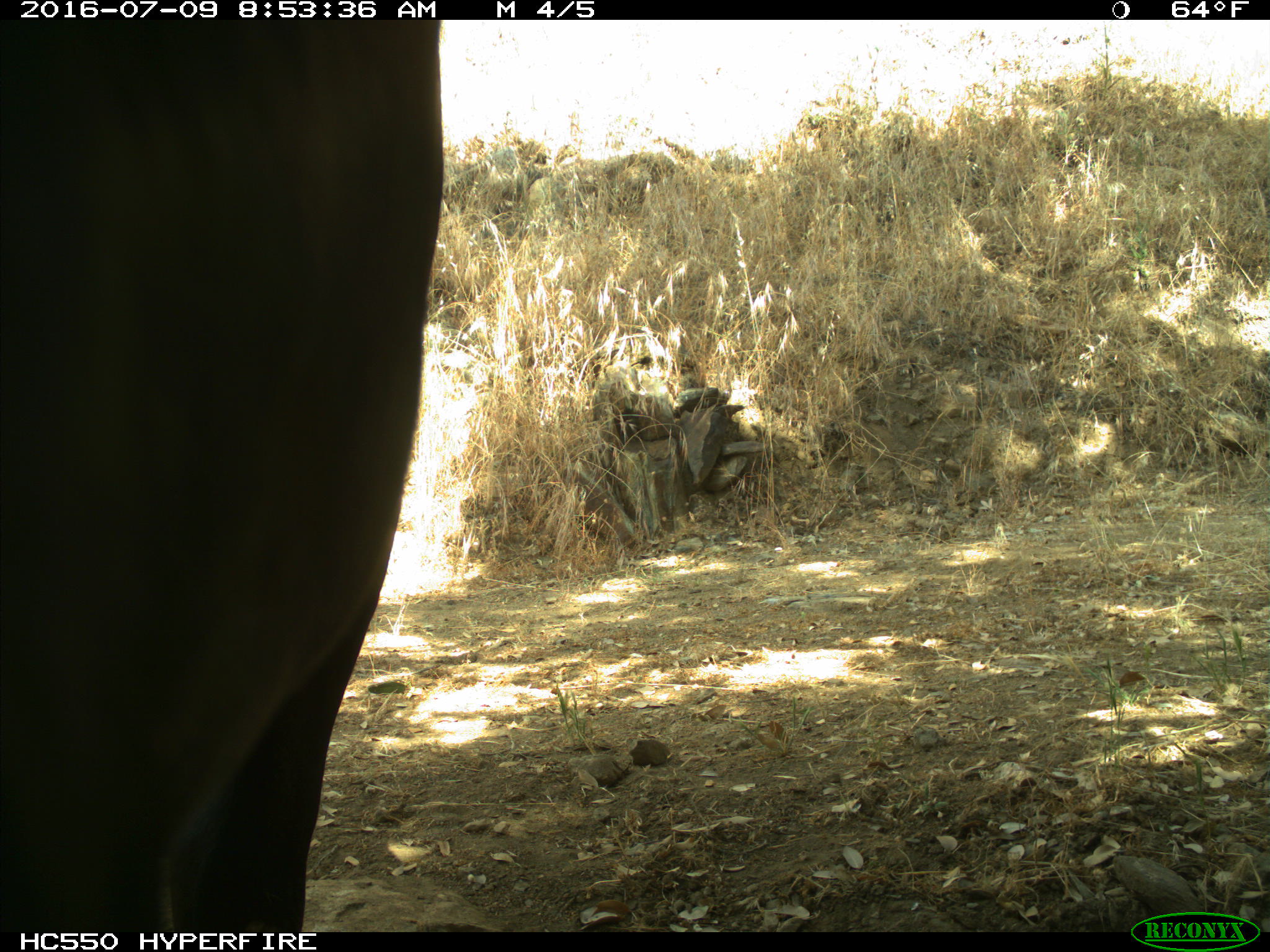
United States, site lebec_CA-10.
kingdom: Animalia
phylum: Chordata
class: Mammalia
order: Artiodactyla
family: Bovidae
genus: Bos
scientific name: Bos taurus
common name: domestic cow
Bos taurus (domestic cow).